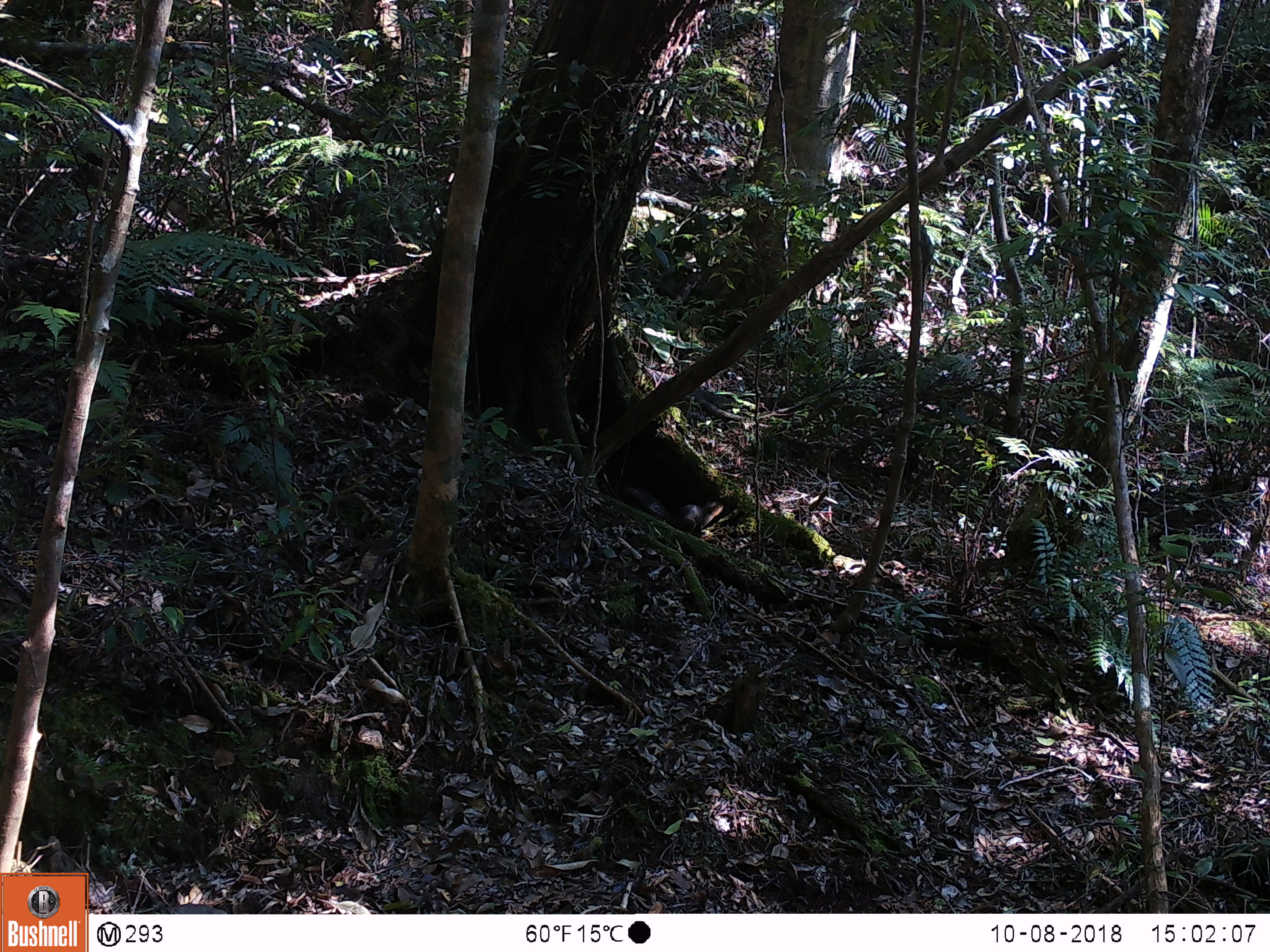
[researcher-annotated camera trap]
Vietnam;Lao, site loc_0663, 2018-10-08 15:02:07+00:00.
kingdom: Animalia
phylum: Chordata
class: Mammalia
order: Rodentia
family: Sciuridae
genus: Dremomys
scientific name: Dremomys rufigenis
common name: red-cheeked squirrel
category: red cheeked squirrel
Red cheeked squirrel (red-cheeked squirrel) (Dremomys rufigenis). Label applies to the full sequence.